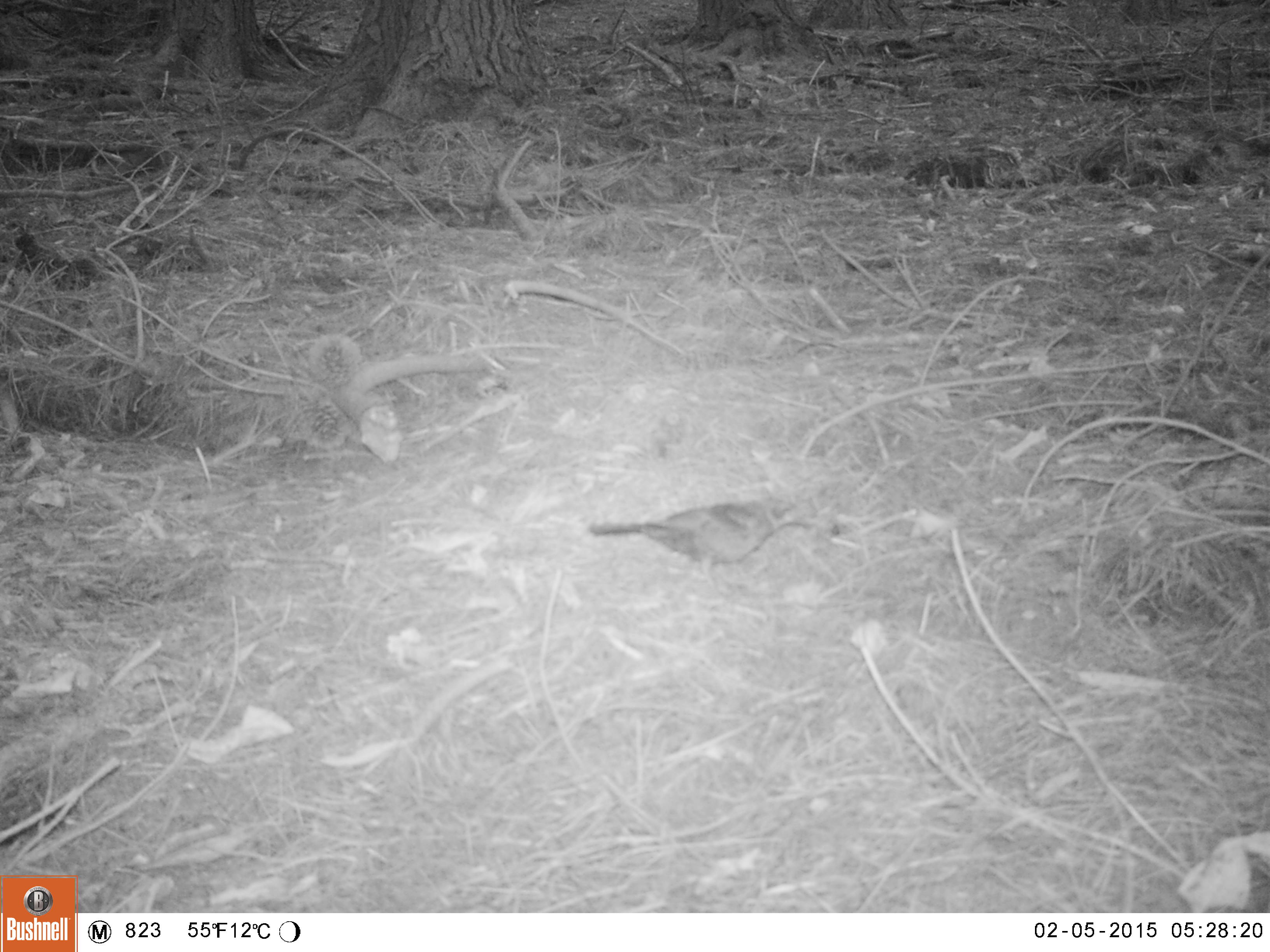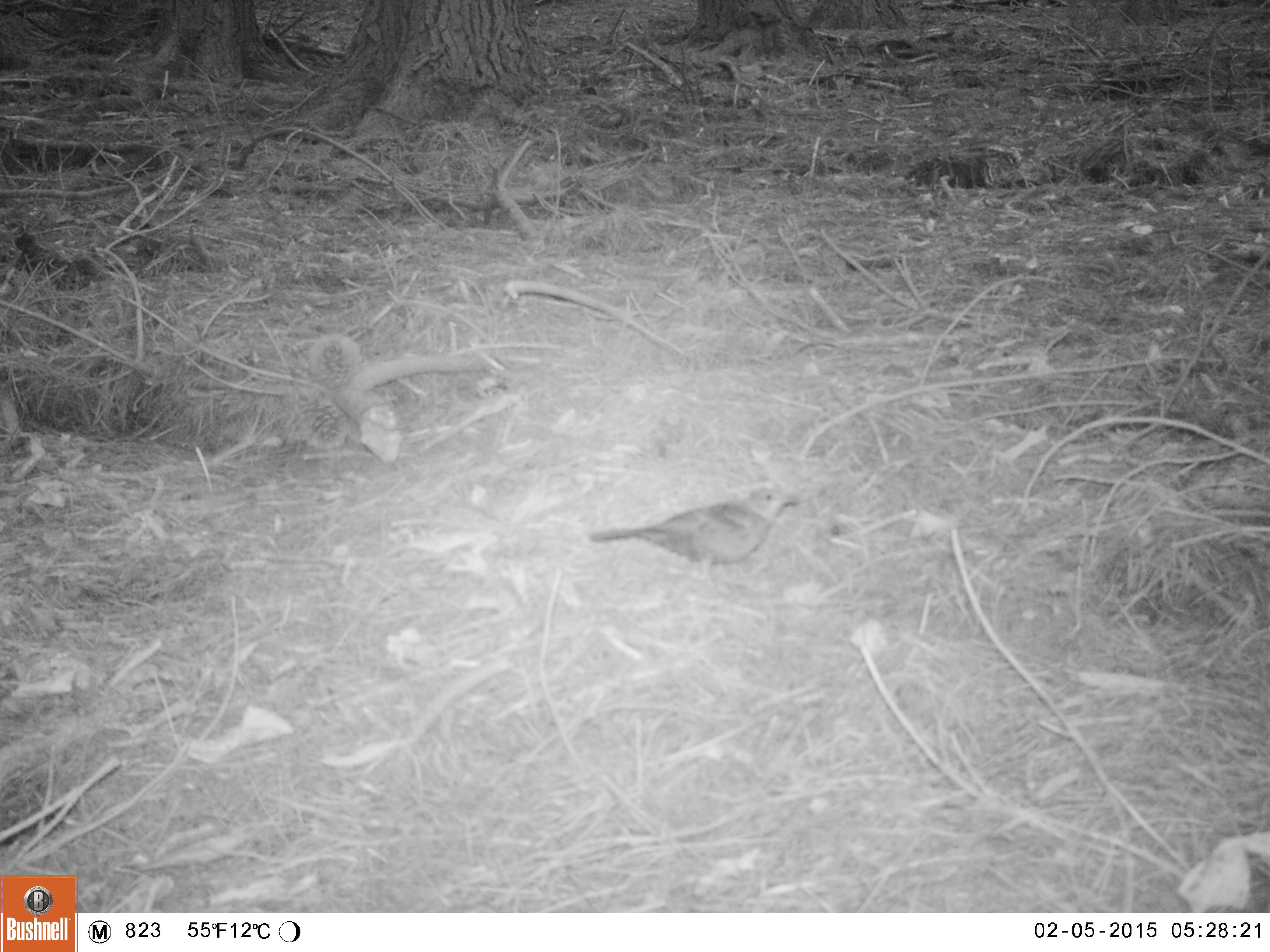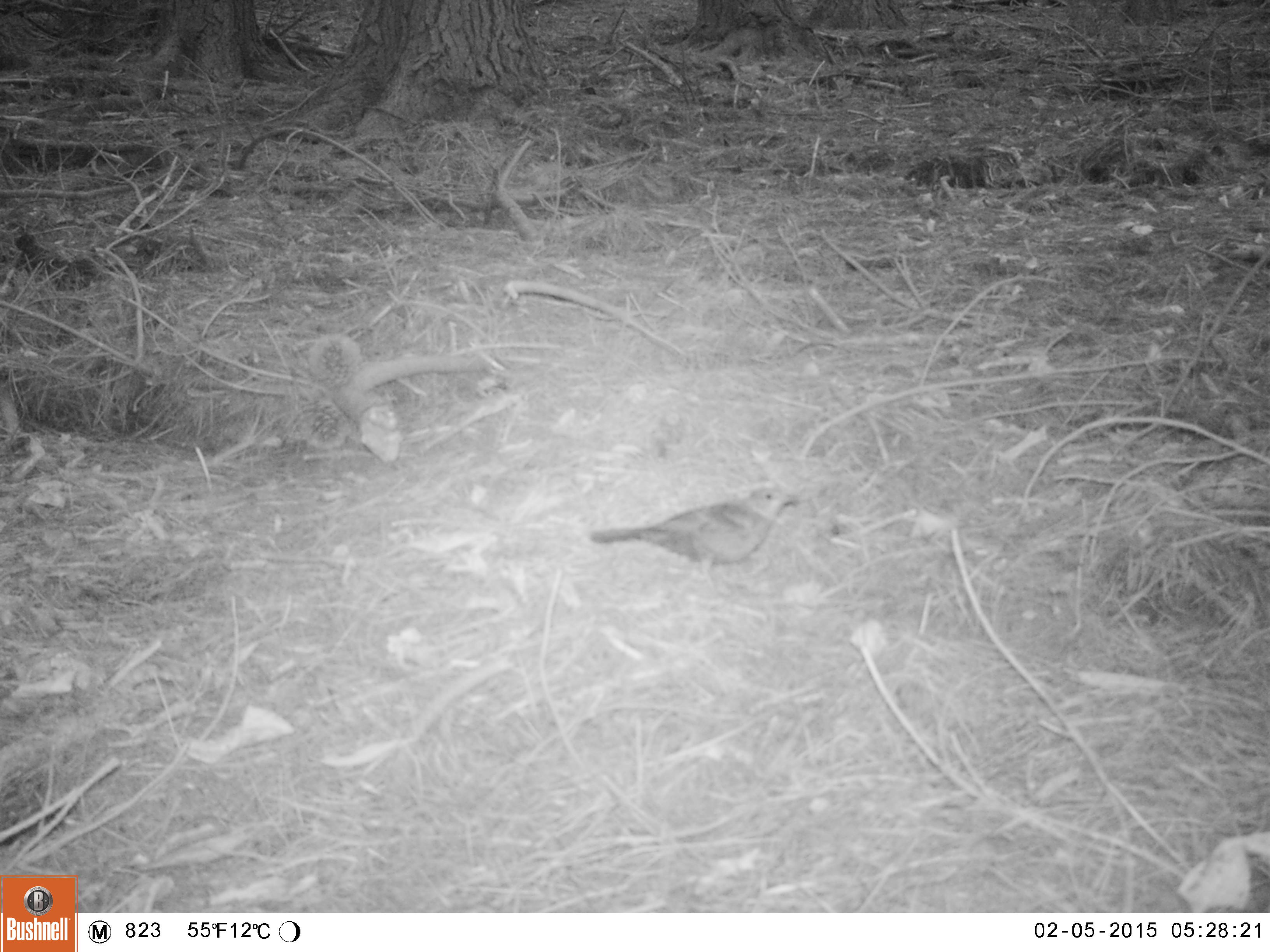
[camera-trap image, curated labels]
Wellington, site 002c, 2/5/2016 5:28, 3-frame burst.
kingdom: Animalia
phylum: Chordata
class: Aves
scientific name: Aves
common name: bird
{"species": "bird (Aves)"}